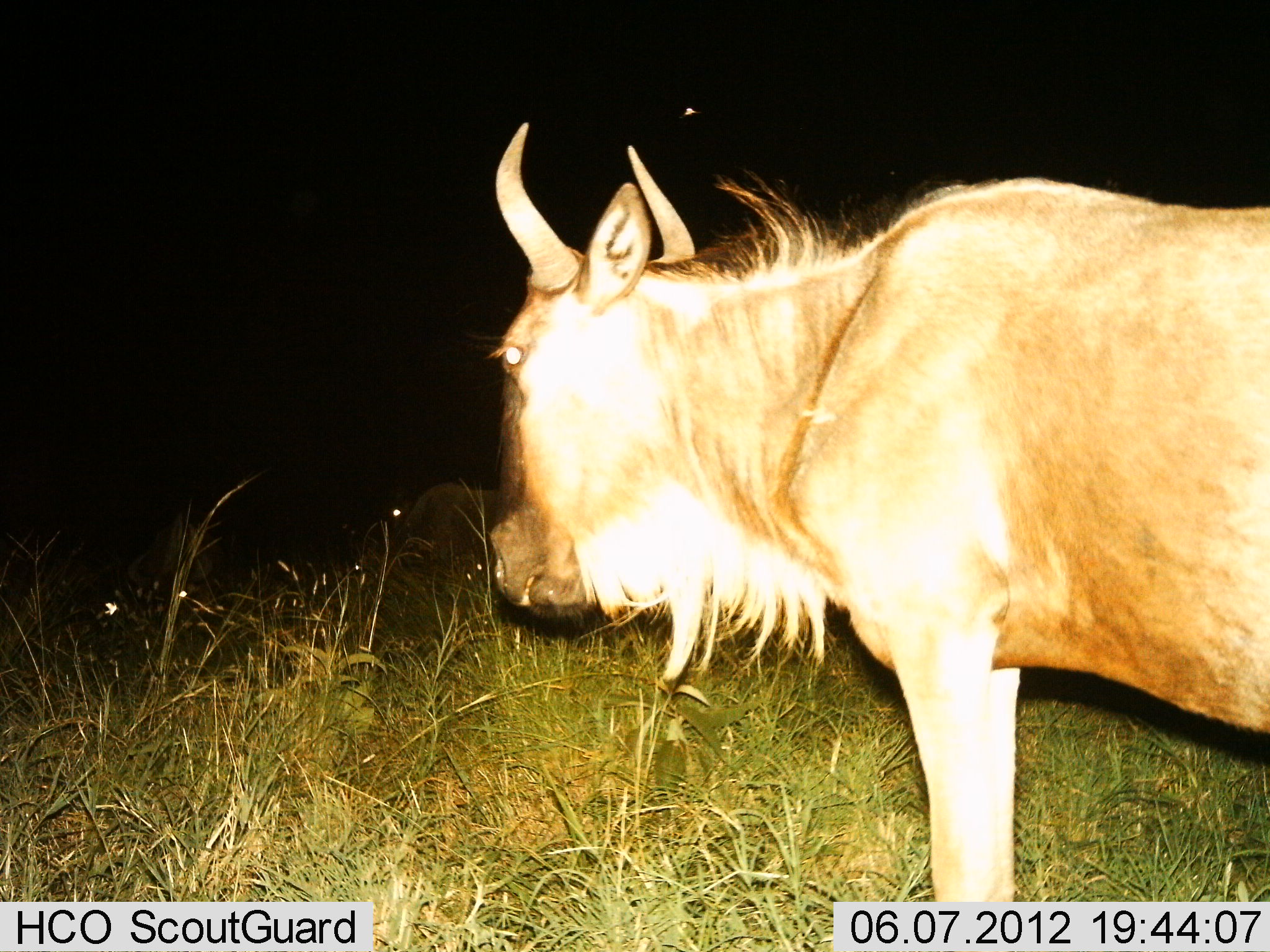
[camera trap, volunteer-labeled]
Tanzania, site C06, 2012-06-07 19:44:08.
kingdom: Animalia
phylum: Chordata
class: Mammalia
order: Artiodactyla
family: Bovidae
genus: Connochaetes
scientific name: Connochaetes taurinus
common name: blue wildebeest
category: wildebeest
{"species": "wildebeest (blue wildebeest) (Connochaetes taurinus)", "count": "1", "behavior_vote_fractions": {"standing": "100%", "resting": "0%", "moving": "0%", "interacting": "0%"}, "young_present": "0%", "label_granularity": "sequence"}